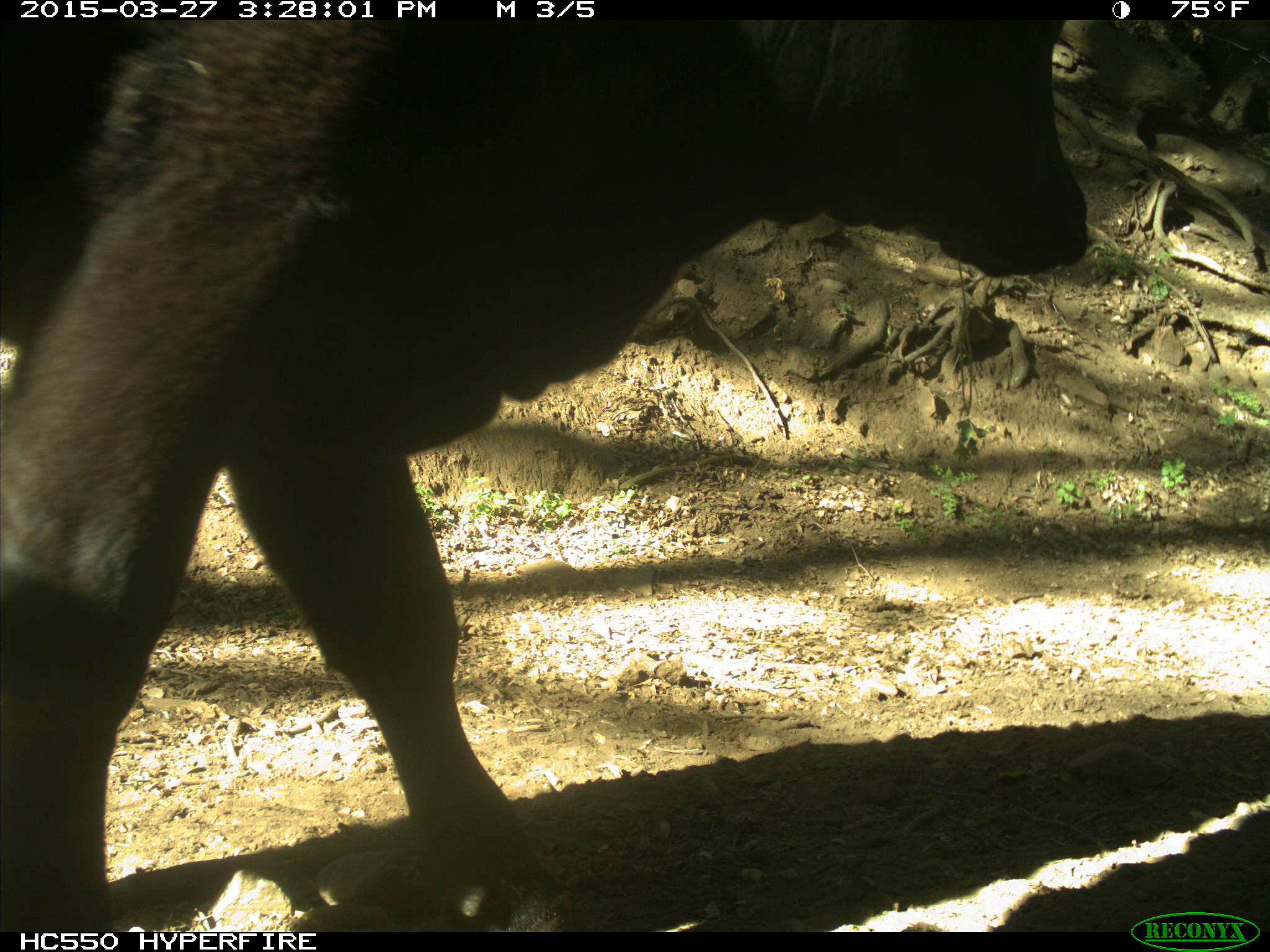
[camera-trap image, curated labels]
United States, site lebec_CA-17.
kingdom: Animalia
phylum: Chordata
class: Mammalia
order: Artiodactyla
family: Bovidae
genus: Bos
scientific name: Bos taurus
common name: domestic cow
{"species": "Bos taurus (domestic cow)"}